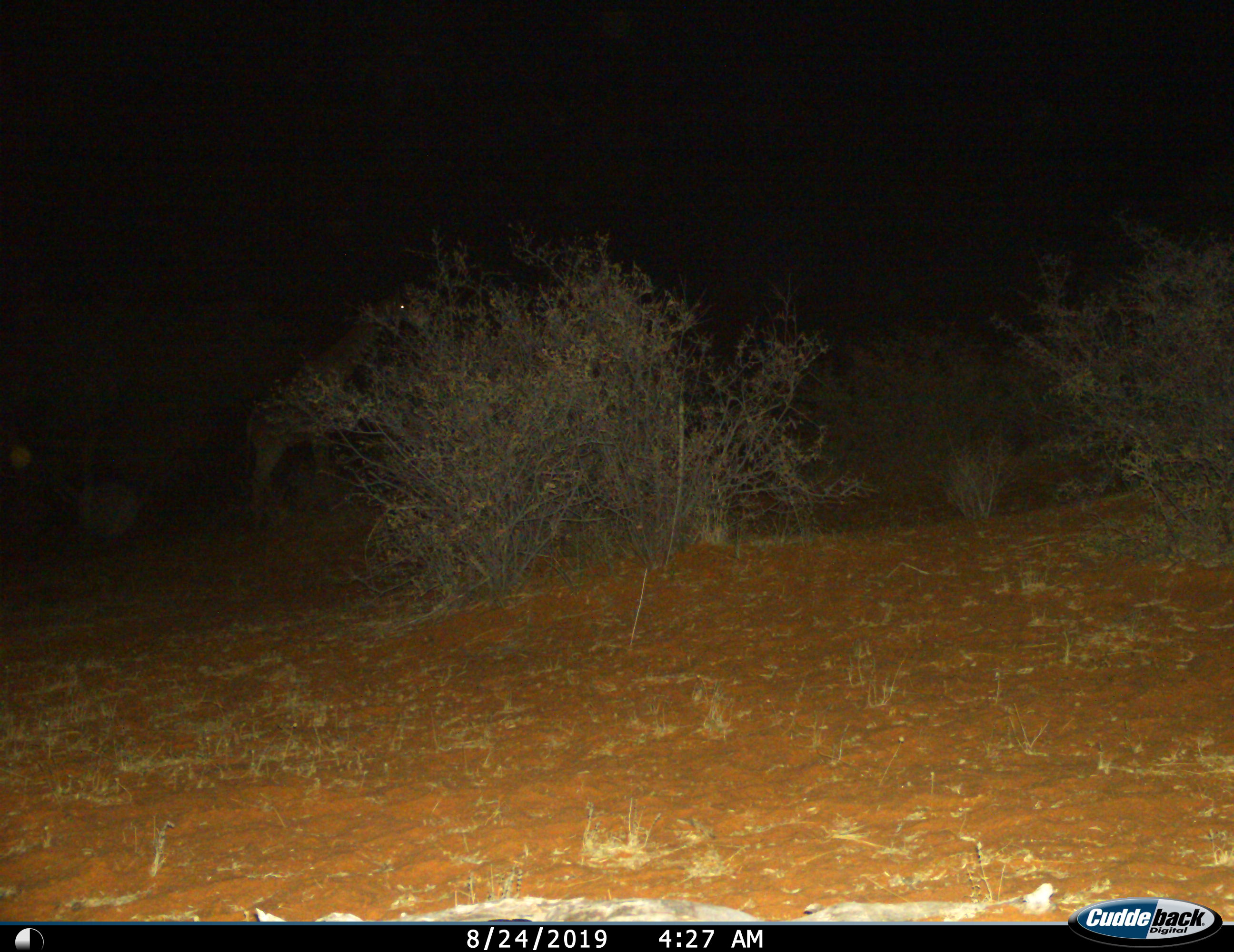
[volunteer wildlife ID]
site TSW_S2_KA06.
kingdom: Animalia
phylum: Chordata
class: Mammalia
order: Artiodactyla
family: Giraffidae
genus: Giraffa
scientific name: Giraffa camelopardalis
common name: giraffe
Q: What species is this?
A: Giraffe (Giraffa camelopardalis).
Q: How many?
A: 1.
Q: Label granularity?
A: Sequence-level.